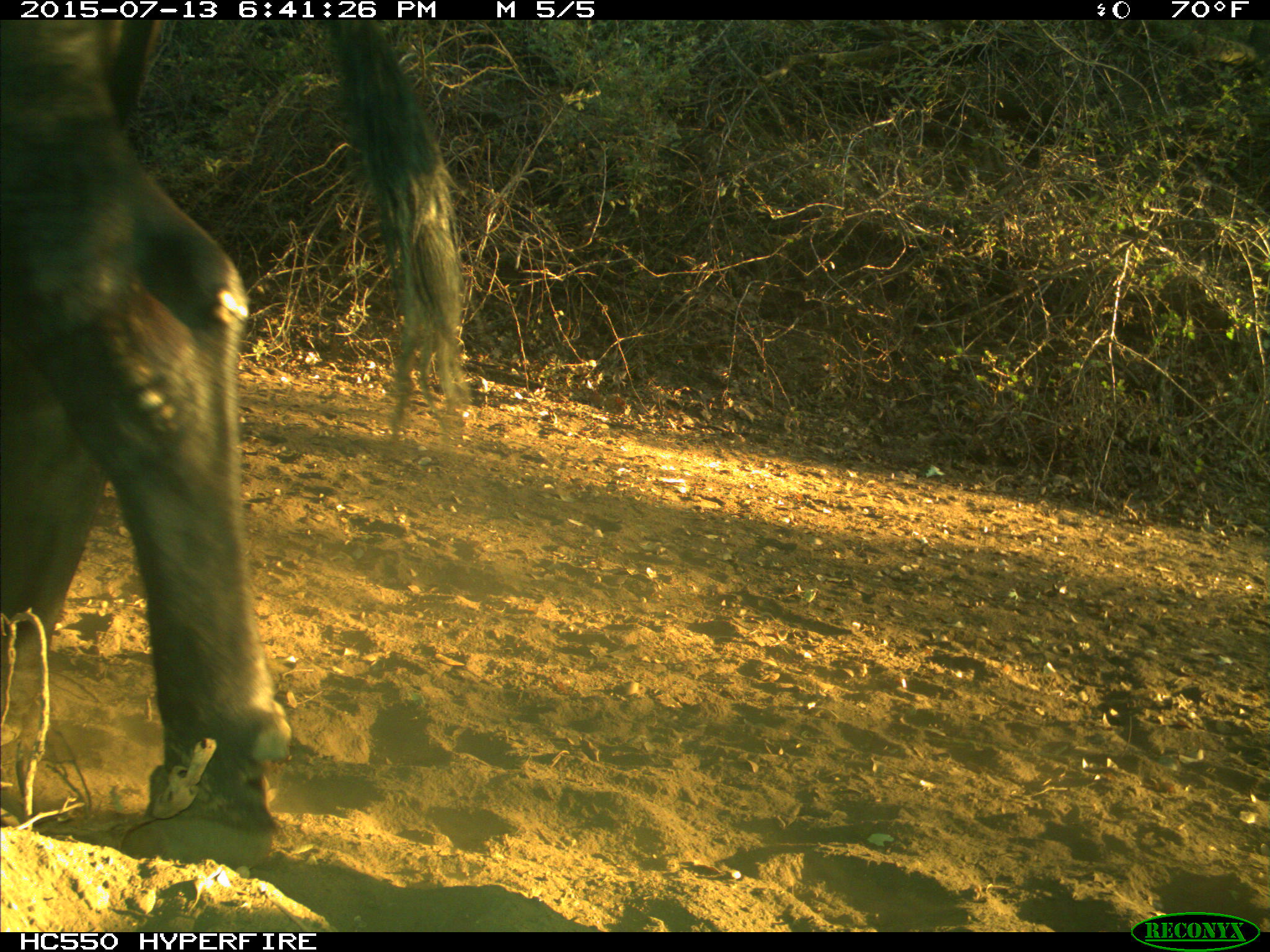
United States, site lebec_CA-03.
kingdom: Animalia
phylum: Chordata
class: Mammalia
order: Artiodactyla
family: Bovidae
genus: Bos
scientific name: Bos taurus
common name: domestic cow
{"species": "Bos taurus (domestic cow)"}